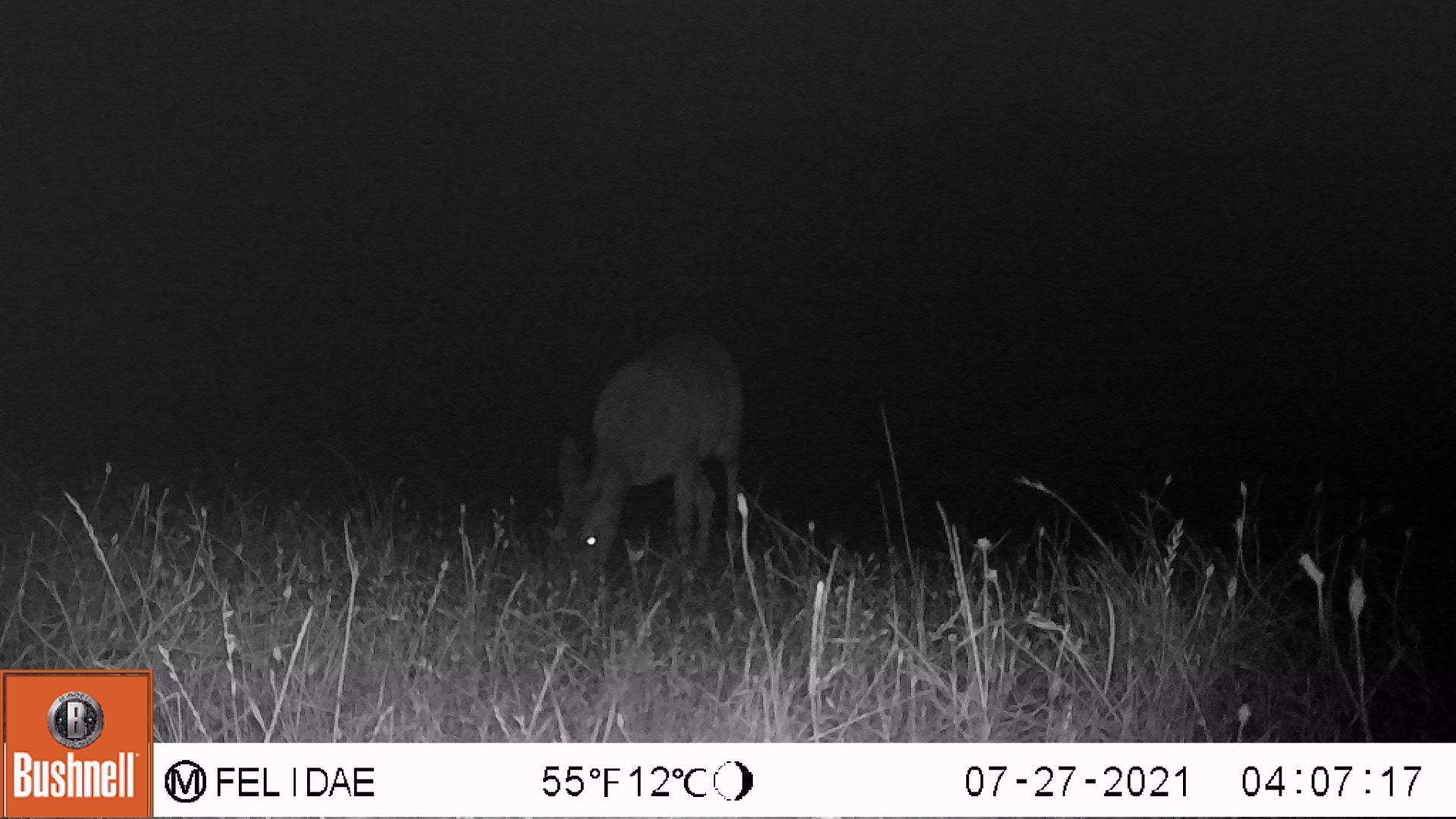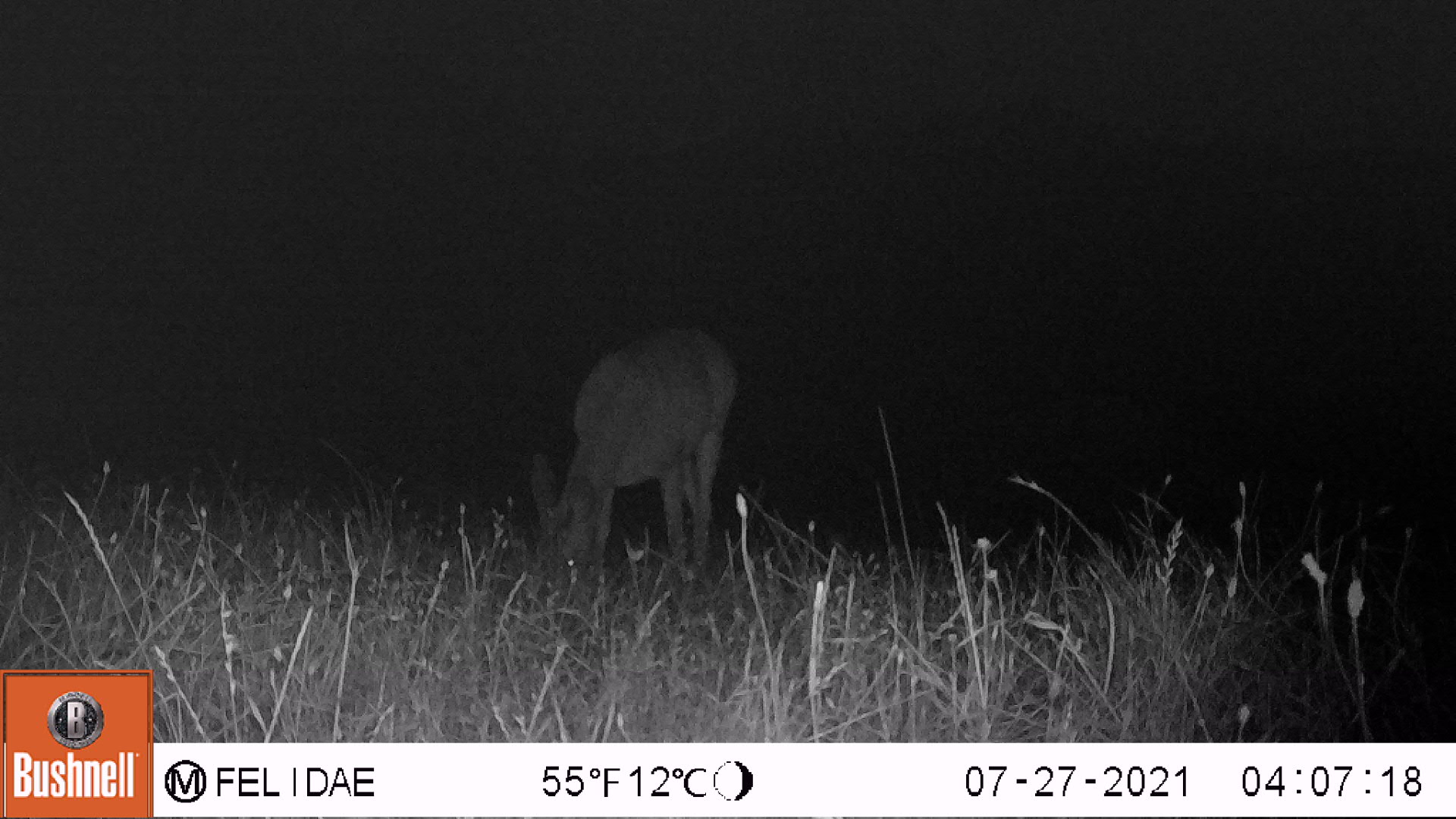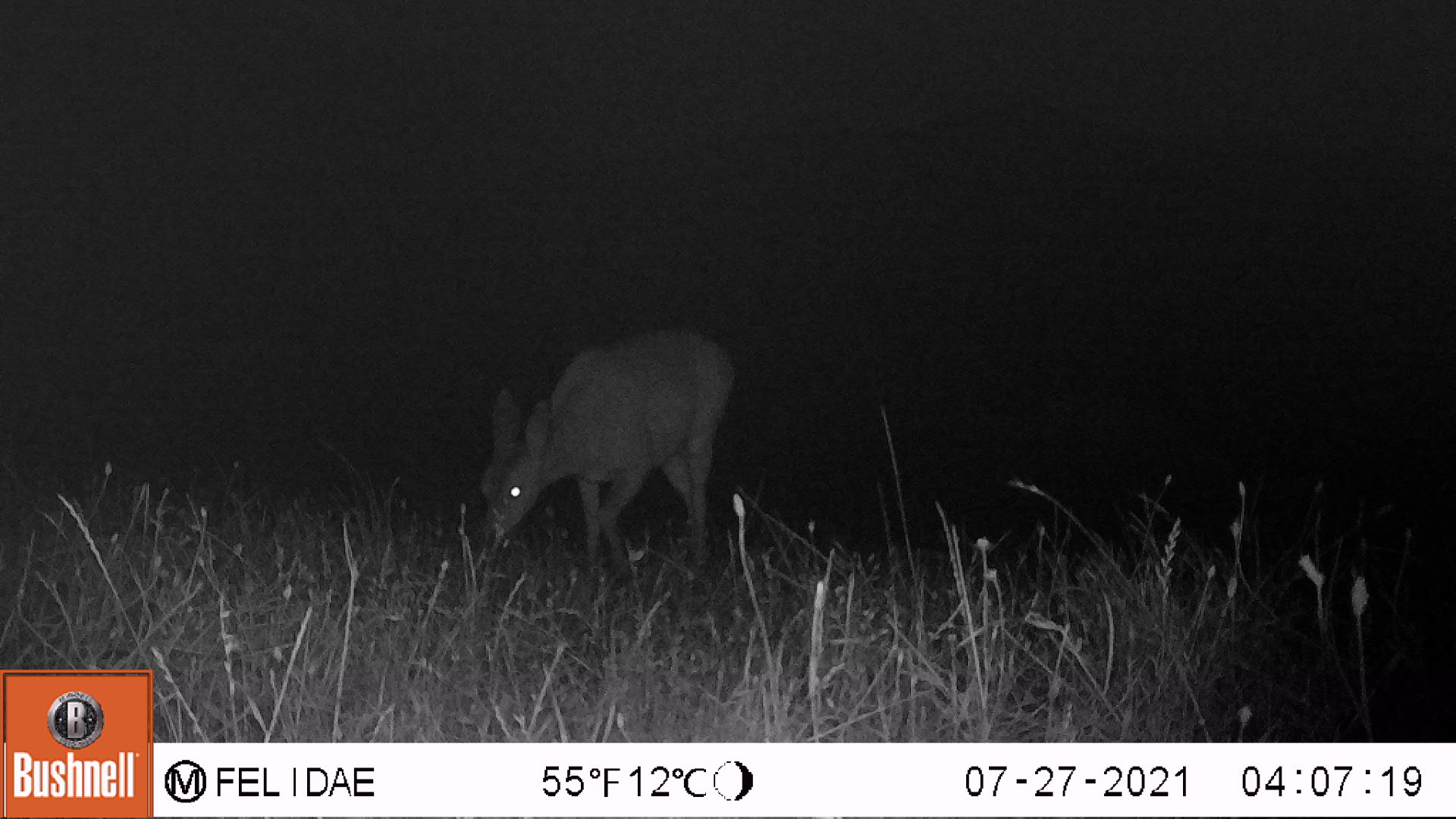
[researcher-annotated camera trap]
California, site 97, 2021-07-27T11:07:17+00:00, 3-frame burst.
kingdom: Animalia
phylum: Chordata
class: Mammalia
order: Artiodactyla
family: Cervidae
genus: Odocoileus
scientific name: Odocoileus hemionus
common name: mule deer